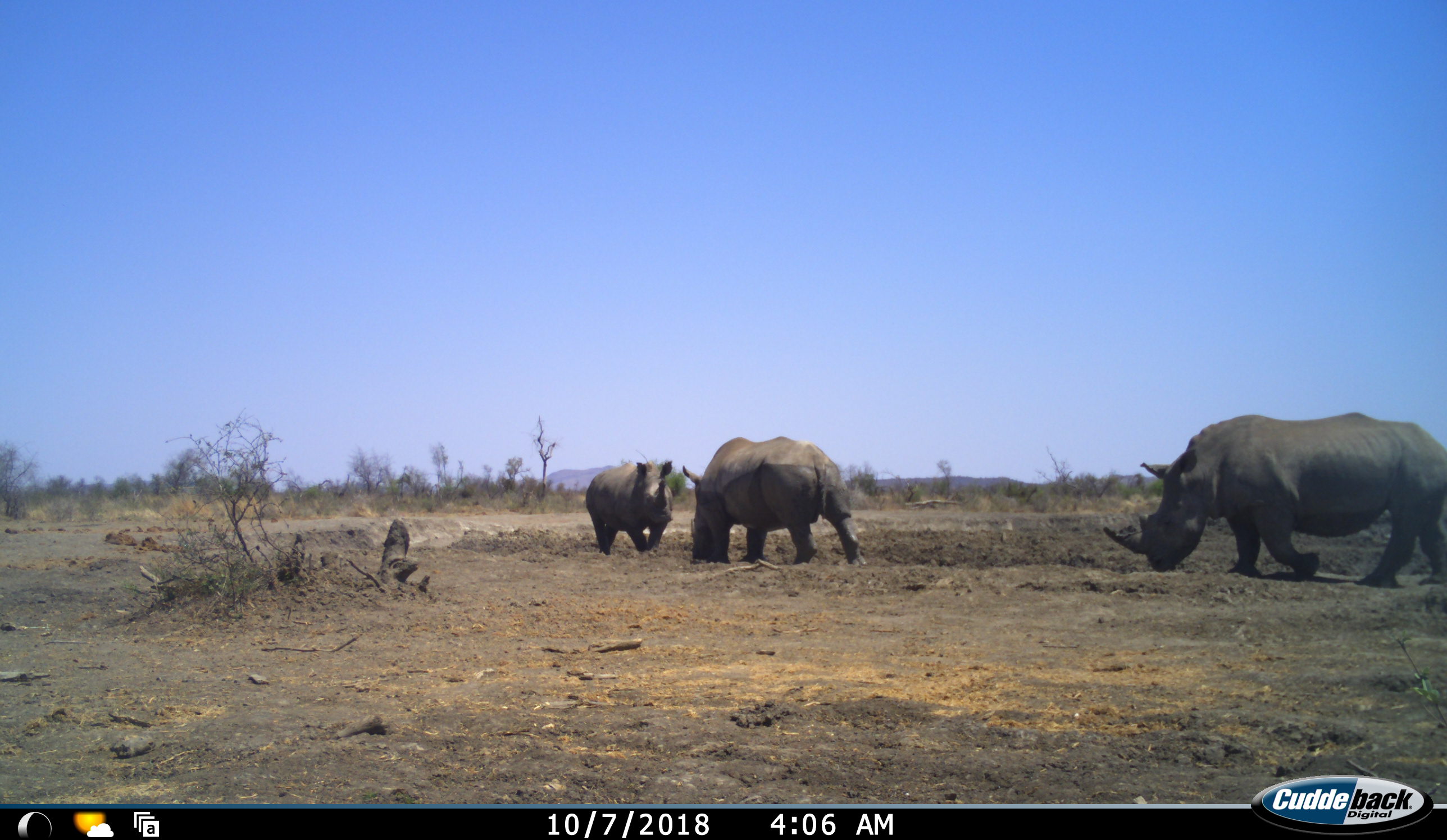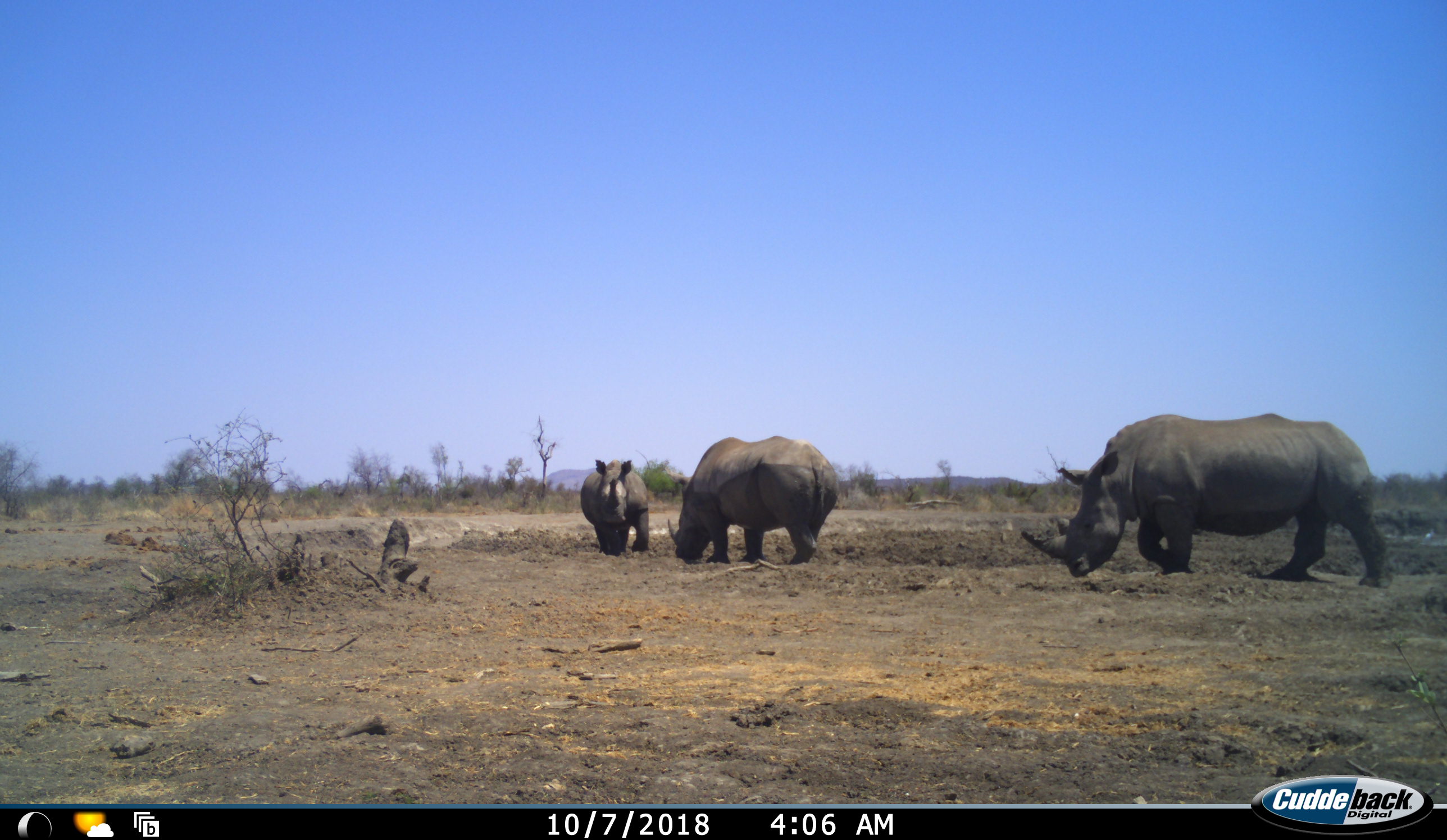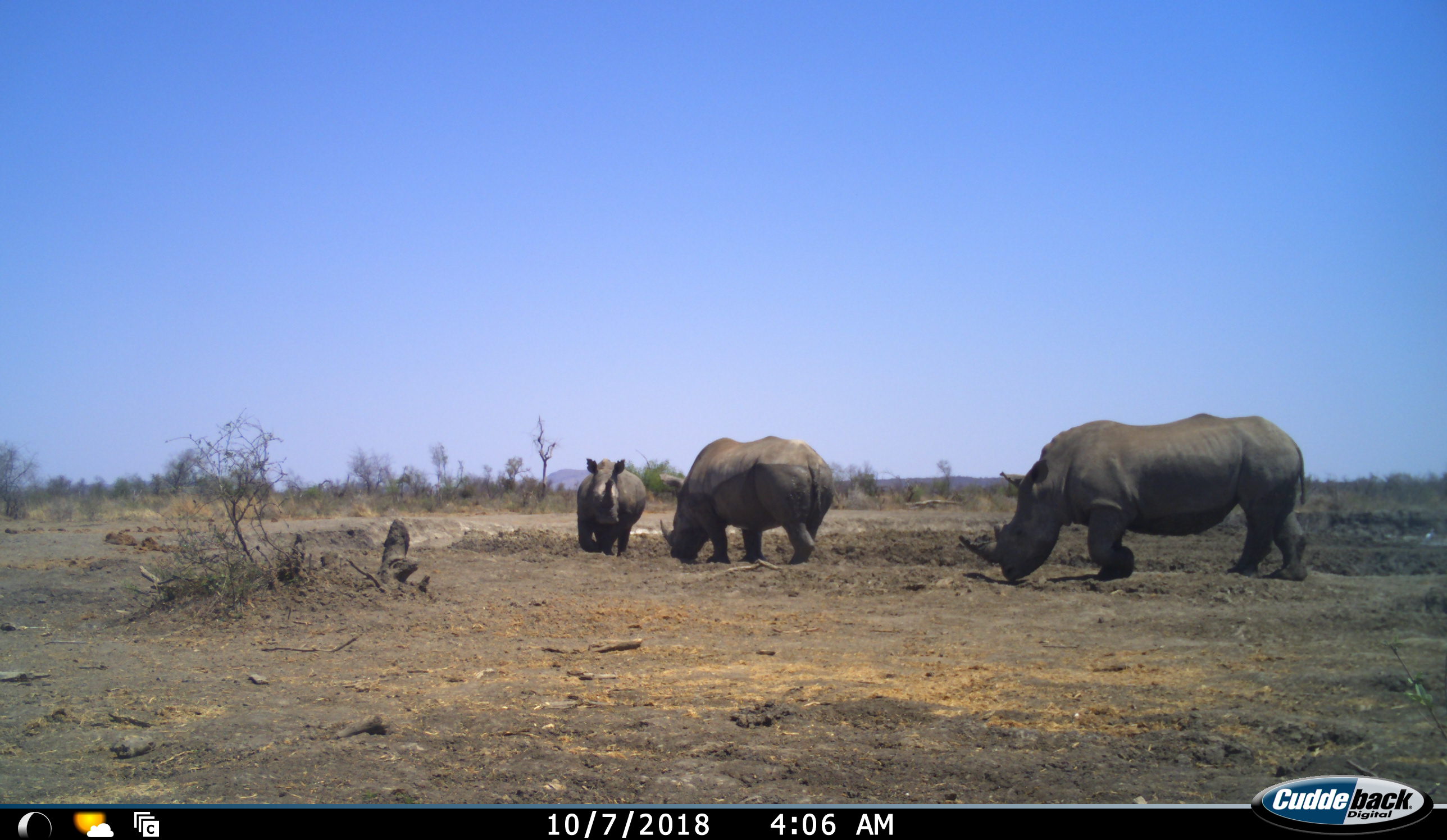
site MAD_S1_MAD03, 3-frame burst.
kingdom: Animalia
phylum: Chordata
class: Mammalia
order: Perissodactyla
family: Rhinocerotidae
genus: Diceros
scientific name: Diceros bicornis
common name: black rhinoceros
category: rhinocerosblack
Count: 3.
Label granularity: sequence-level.